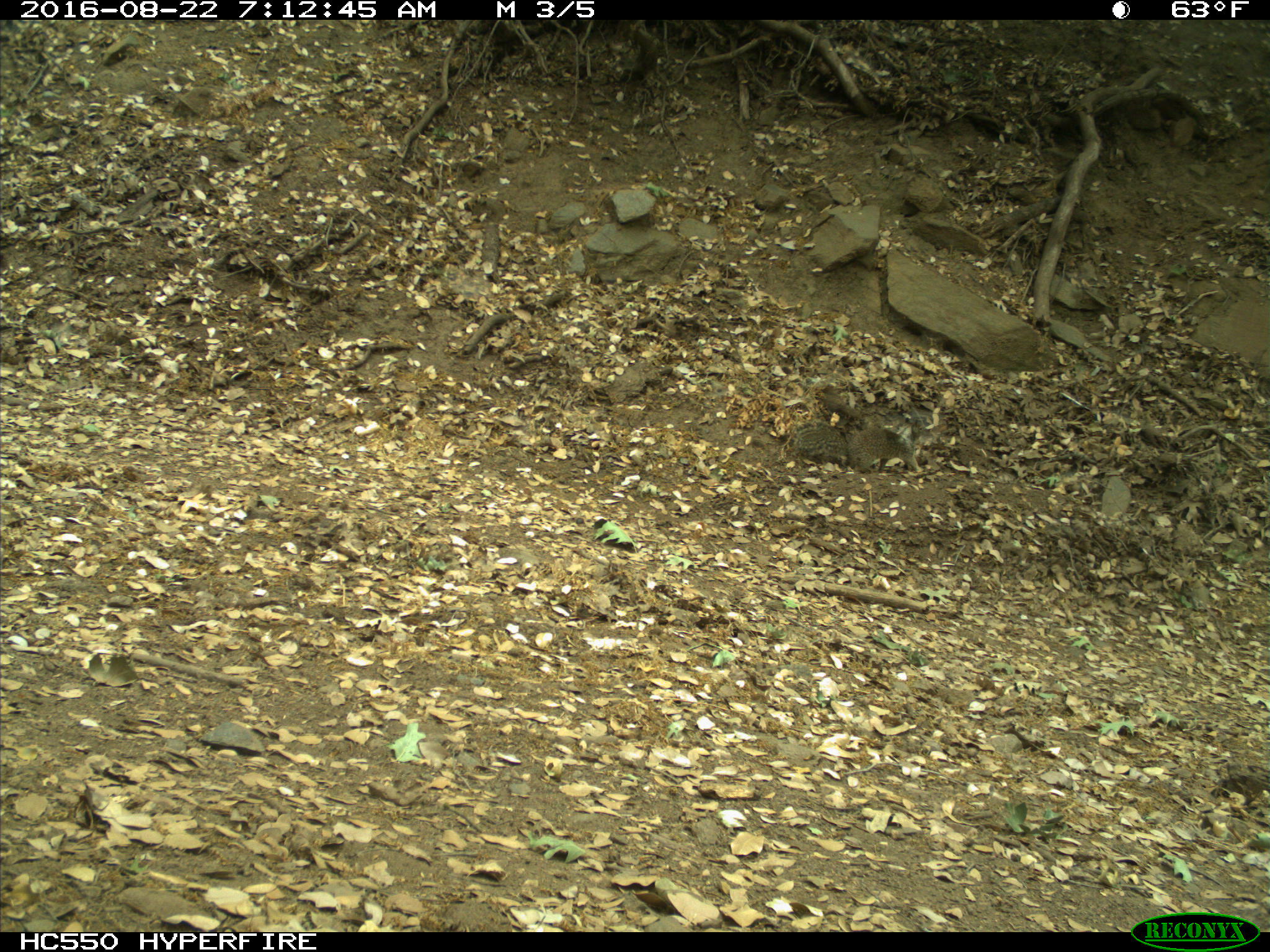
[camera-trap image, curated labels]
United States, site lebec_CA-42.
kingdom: Animalia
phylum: Chordata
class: Mammalia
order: Rodentia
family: Sciuridae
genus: Otospermophilus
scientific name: Otospermophilus beecheyi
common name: california ground squirrel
Otospermophilus beecheyi (california ground squirrel).